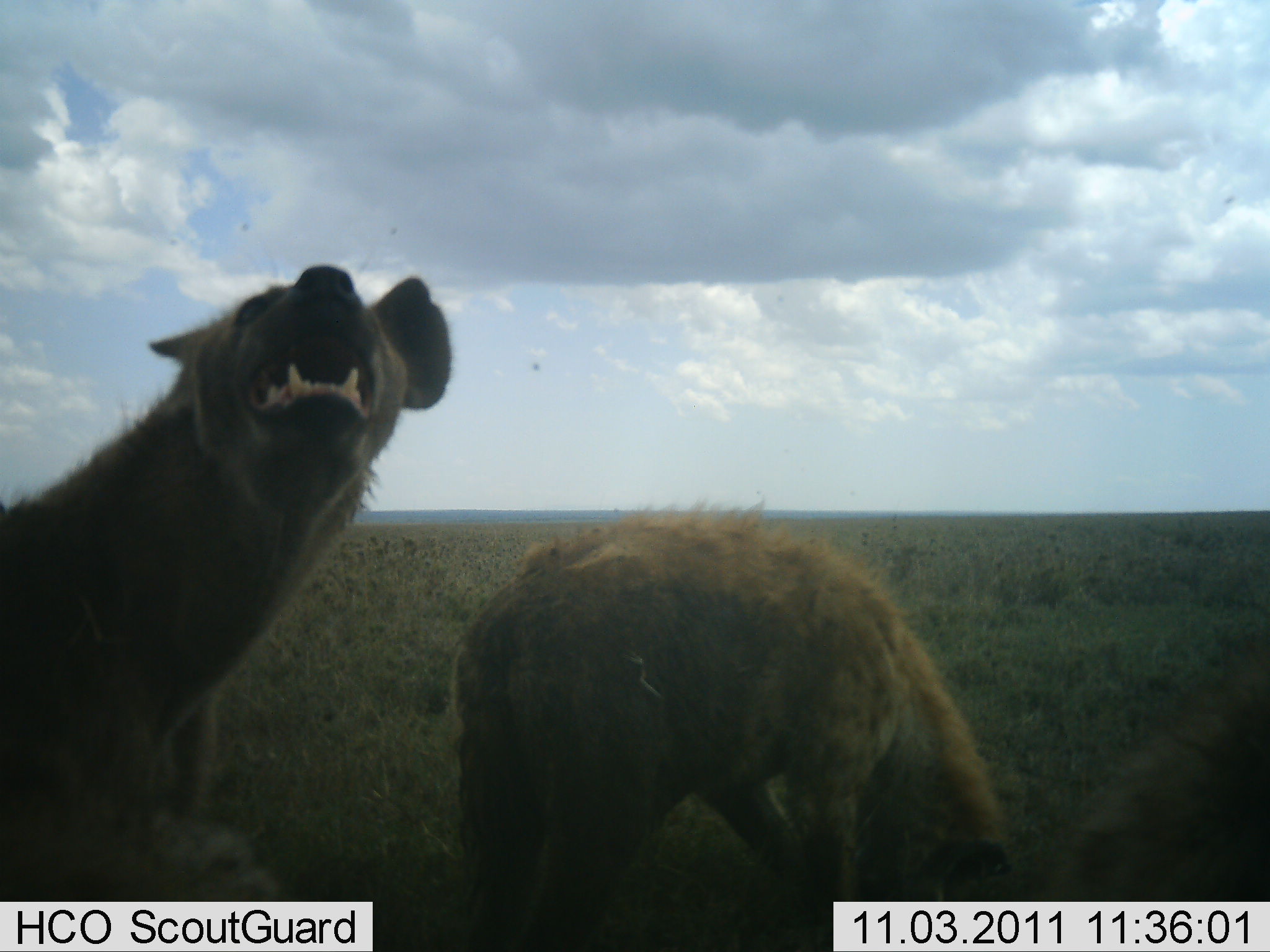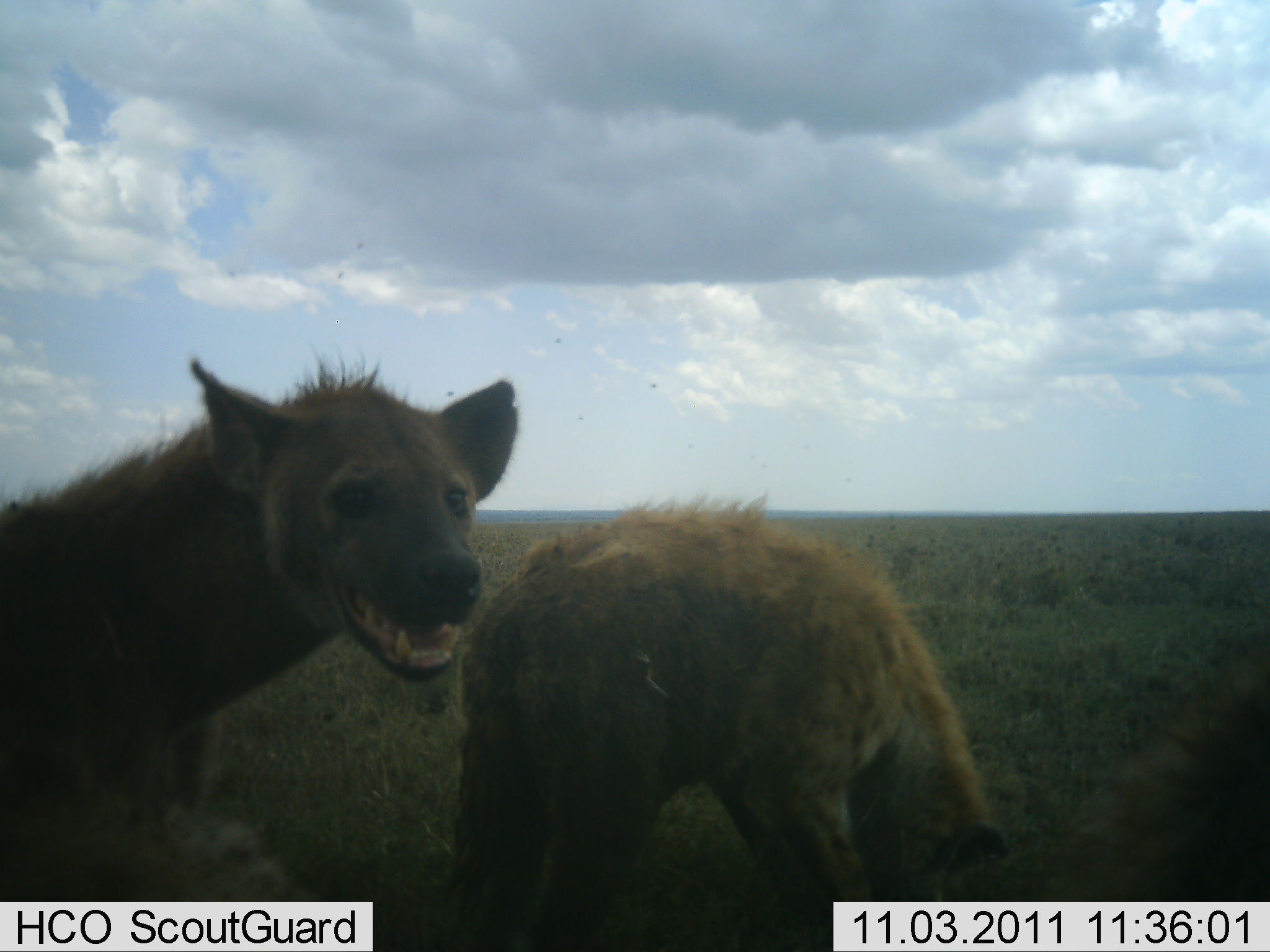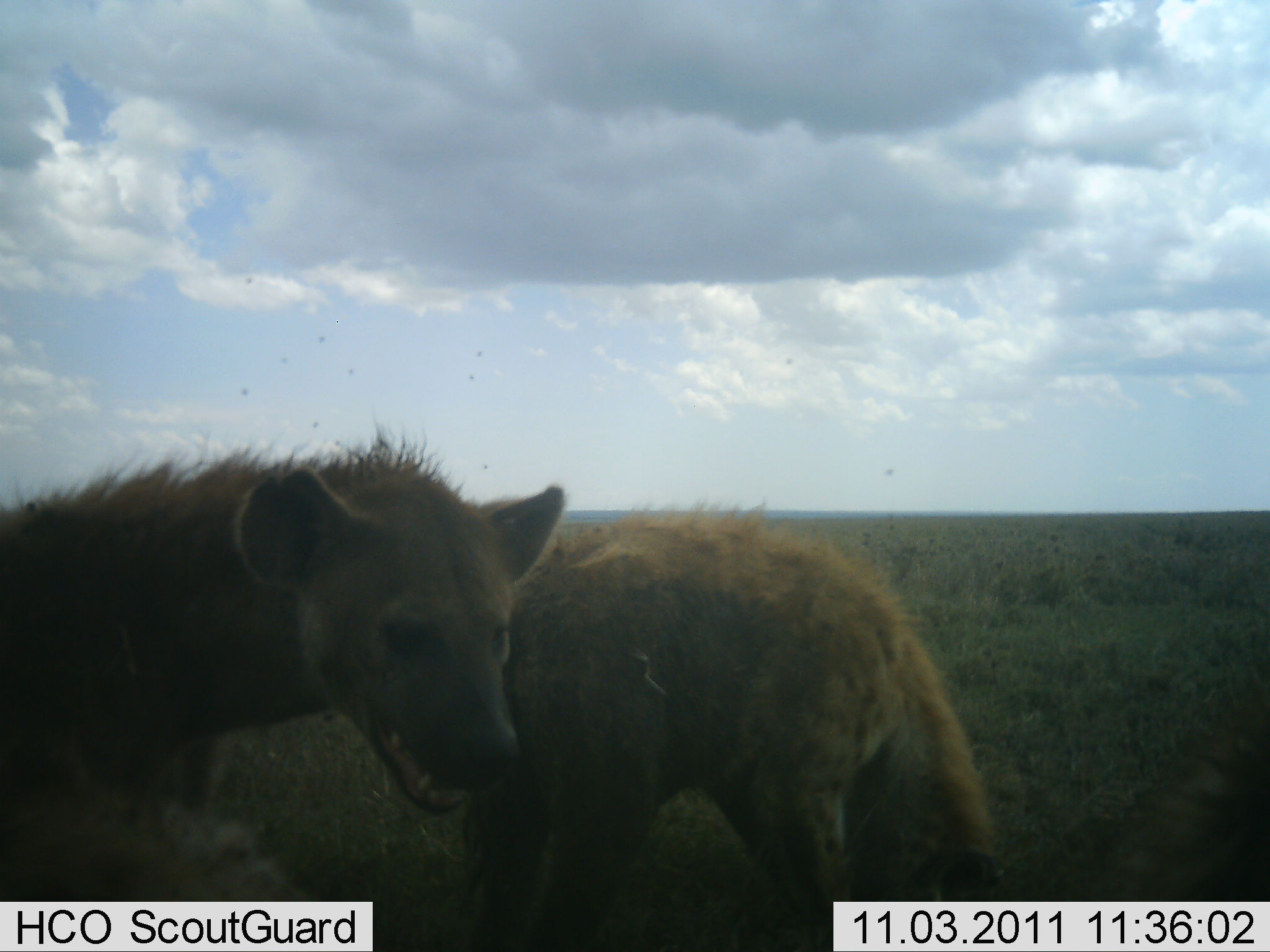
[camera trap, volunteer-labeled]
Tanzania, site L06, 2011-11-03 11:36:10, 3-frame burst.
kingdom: Animalia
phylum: Chordata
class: Mammalia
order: Carnivora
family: Hyaenidae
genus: Crocuta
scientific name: Crocuta crocuta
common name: spotted hyena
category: hyenaspotted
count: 3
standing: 70%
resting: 0%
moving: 20%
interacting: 20%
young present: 0%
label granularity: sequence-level